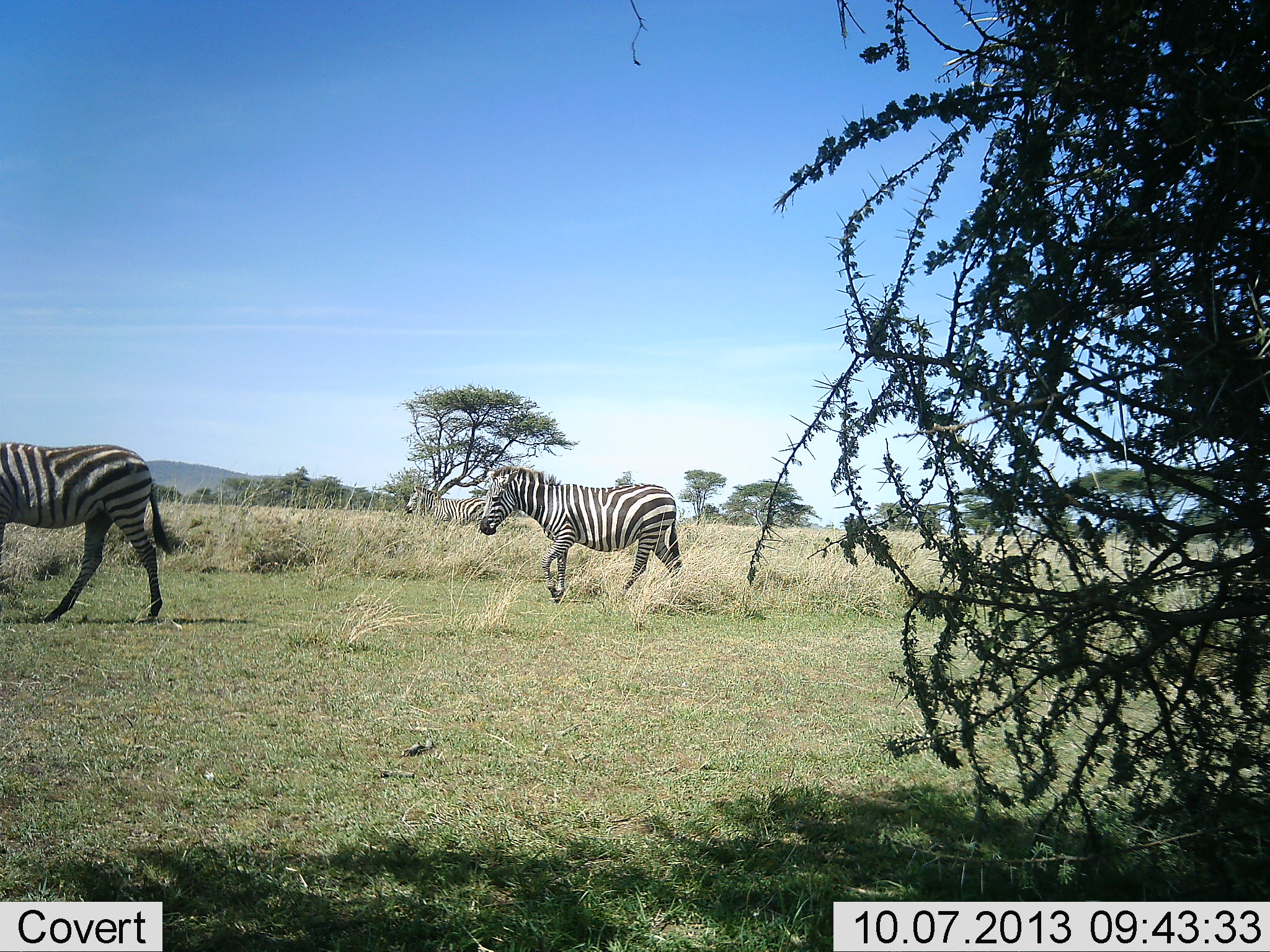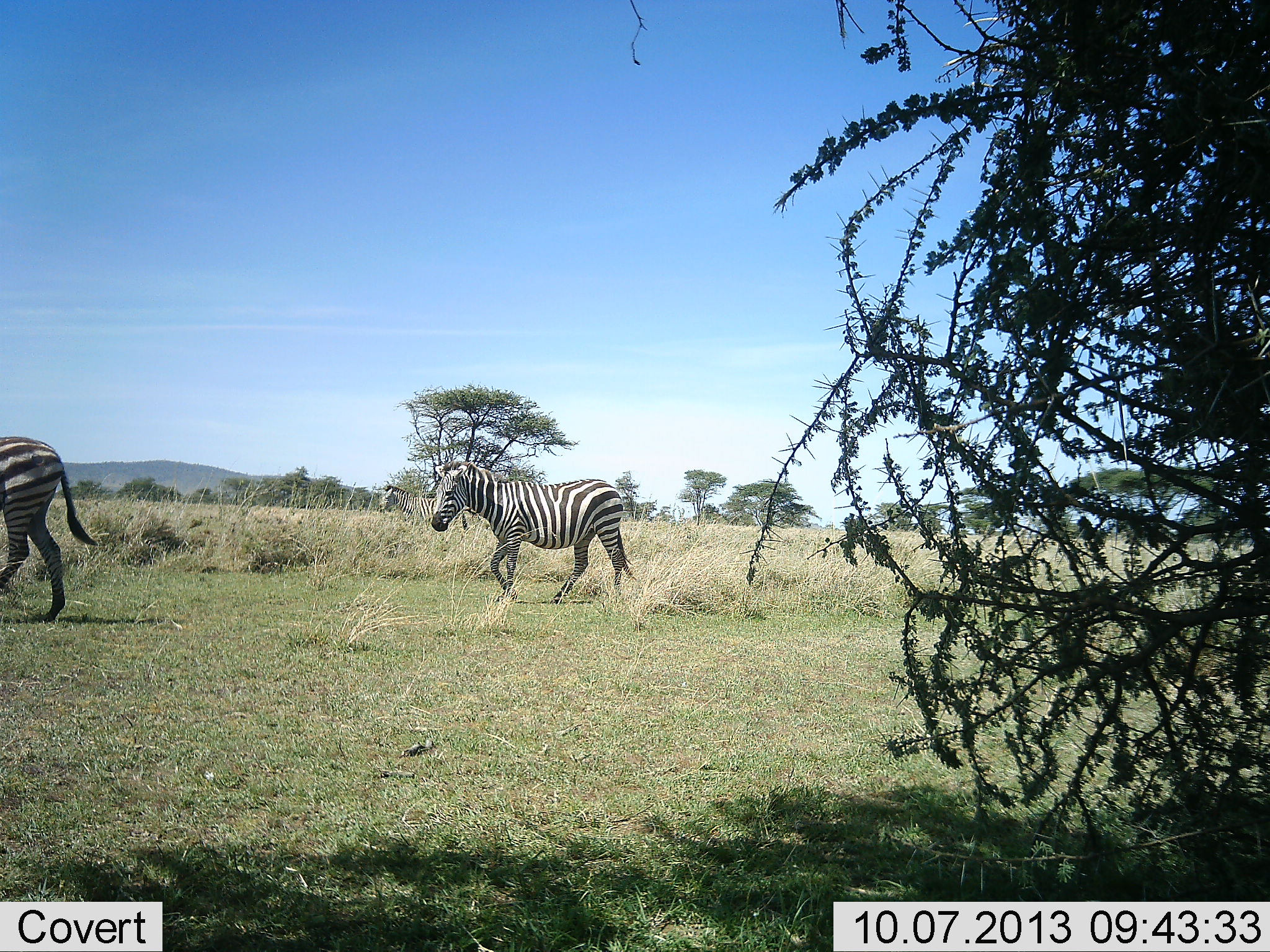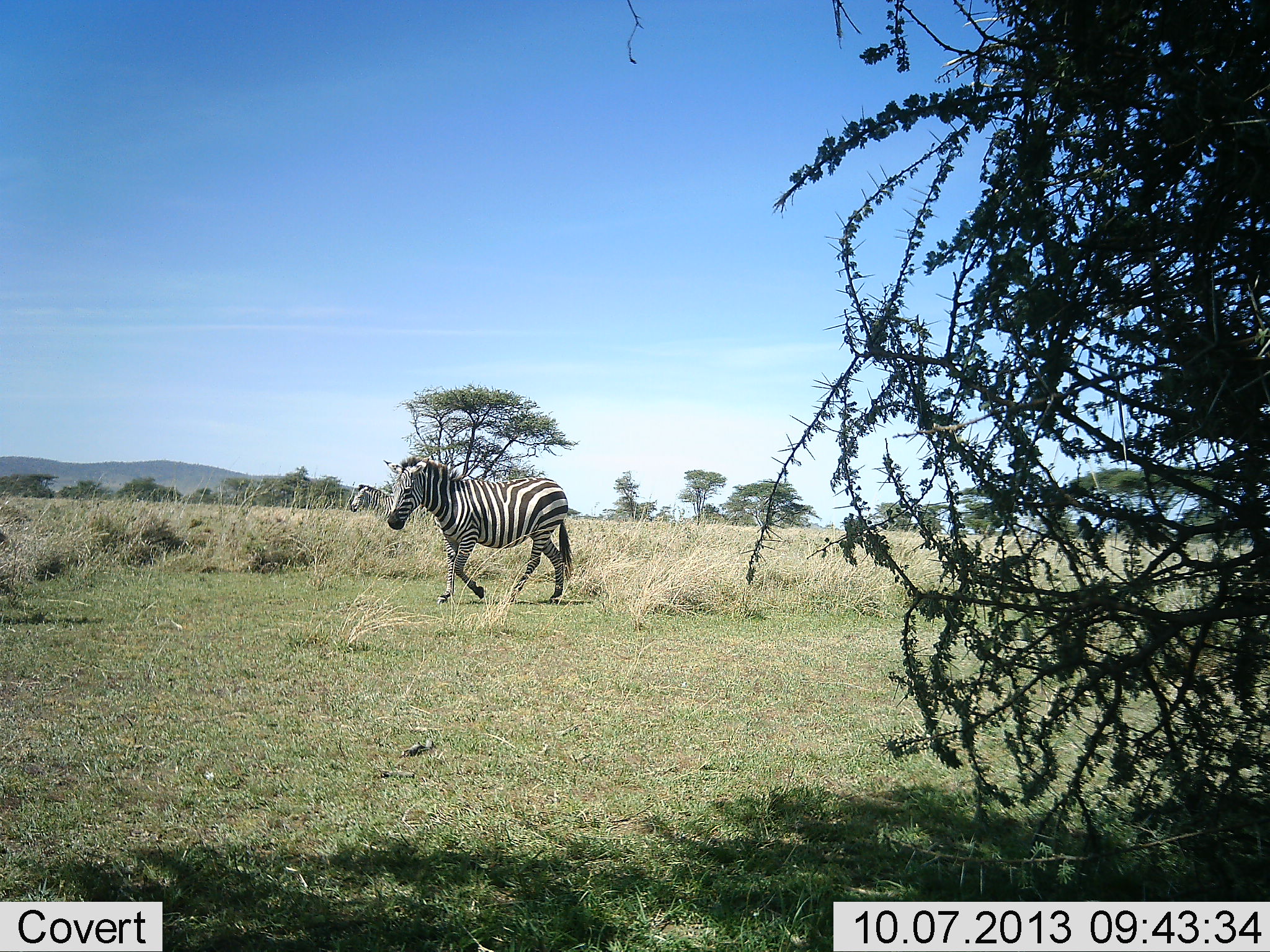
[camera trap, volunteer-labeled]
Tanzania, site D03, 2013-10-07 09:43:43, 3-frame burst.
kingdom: Animalia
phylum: Chordata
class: Mammalia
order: Perissodactyla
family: Equidae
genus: Equus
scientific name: Equus quagga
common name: plains zebra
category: zebra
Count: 3.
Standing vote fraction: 0%.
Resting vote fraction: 0%.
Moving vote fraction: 100%.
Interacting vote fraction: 0%.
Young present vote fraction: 0%.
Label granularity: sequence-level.